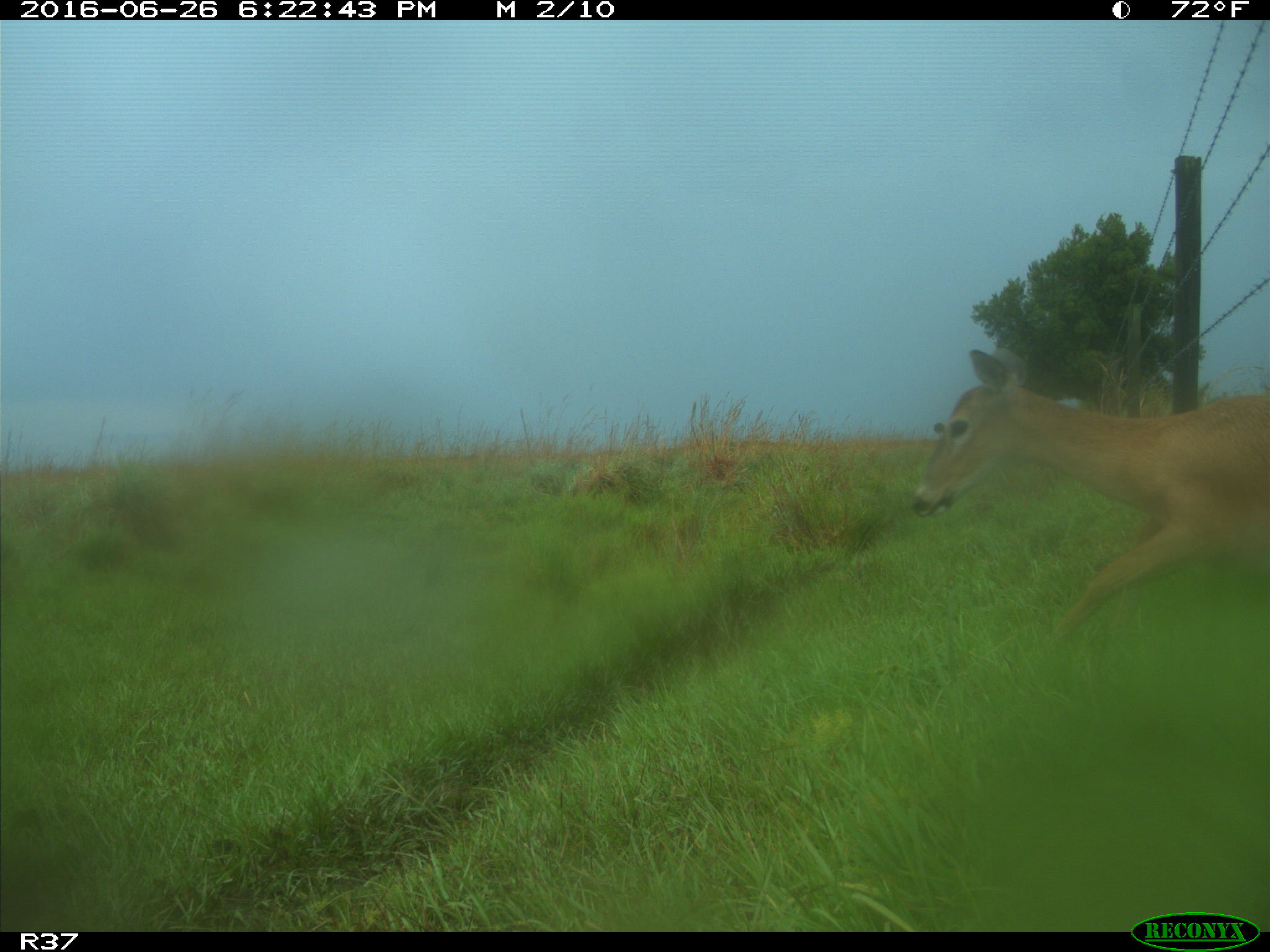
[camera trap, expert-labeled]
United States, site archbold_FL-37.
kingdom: Animalia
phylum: Chordata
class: Mammalia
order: Artiodactyla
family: Cervidae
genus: Odocoileus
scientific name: Odocoileus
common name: deer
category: unidentified deer